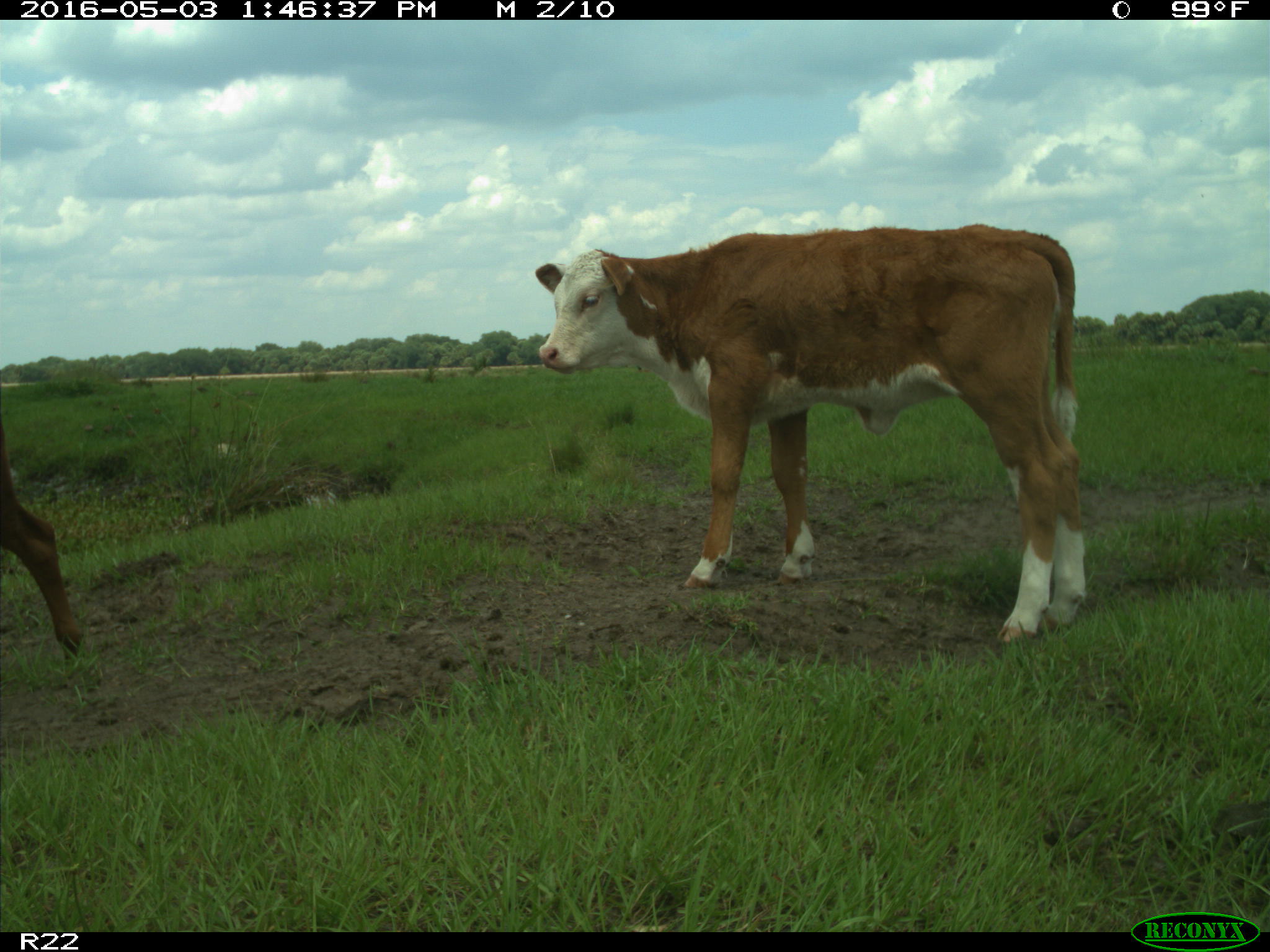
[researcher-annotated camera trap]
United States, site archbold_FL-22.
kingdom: Animalia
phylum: Chordata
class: Mammalia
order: Artiodactyla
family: Bovidae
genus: Bos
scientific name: Bos taurus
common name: domestic cow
Bos taurus (domestic cow).